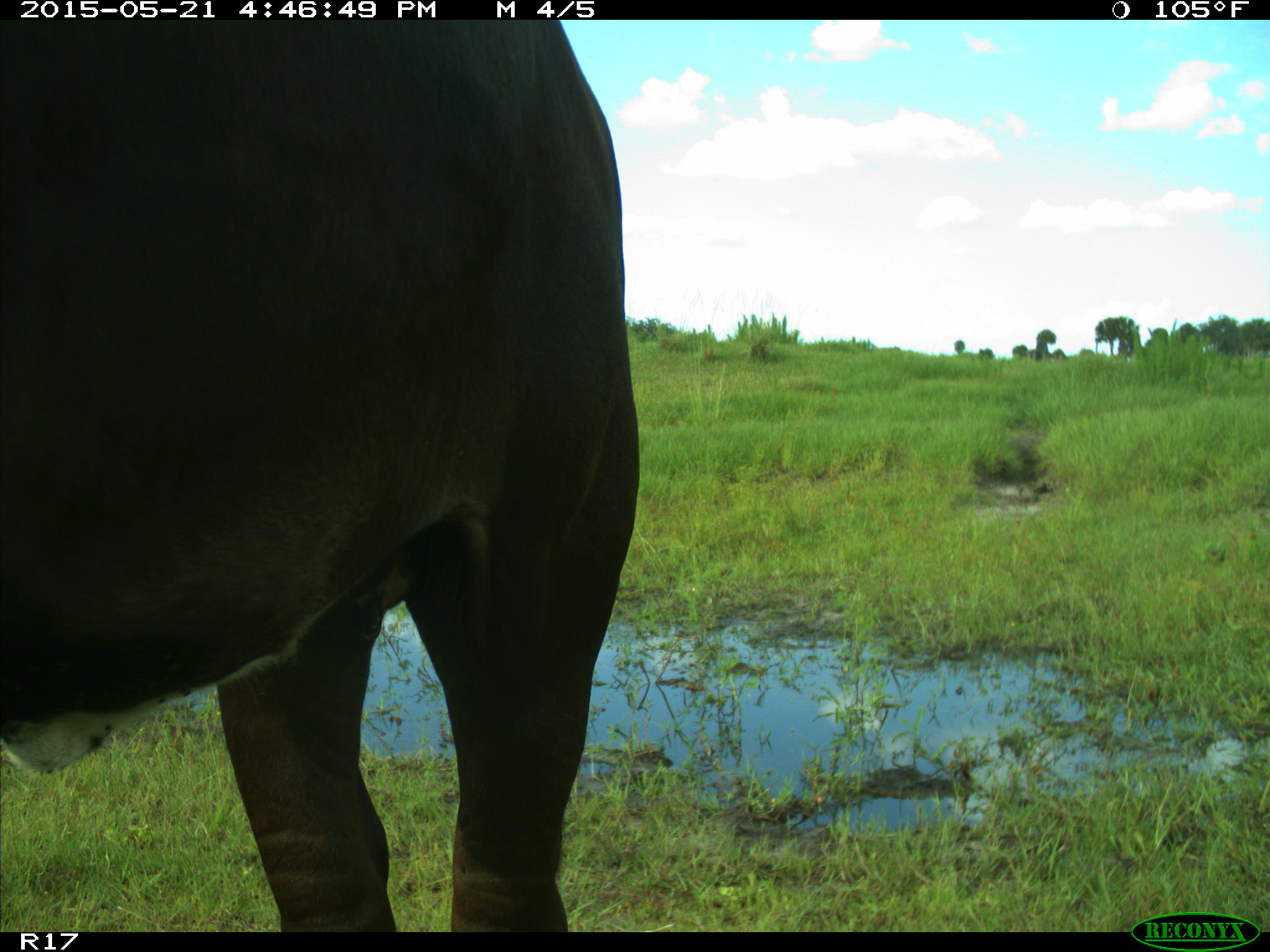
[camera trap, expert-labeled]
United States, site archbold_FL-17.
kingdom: Animalia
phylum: Chordata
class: Mammalia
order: Artiodactyla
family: Bovidae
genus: Bos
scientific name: Bos taurus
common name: domestic cow